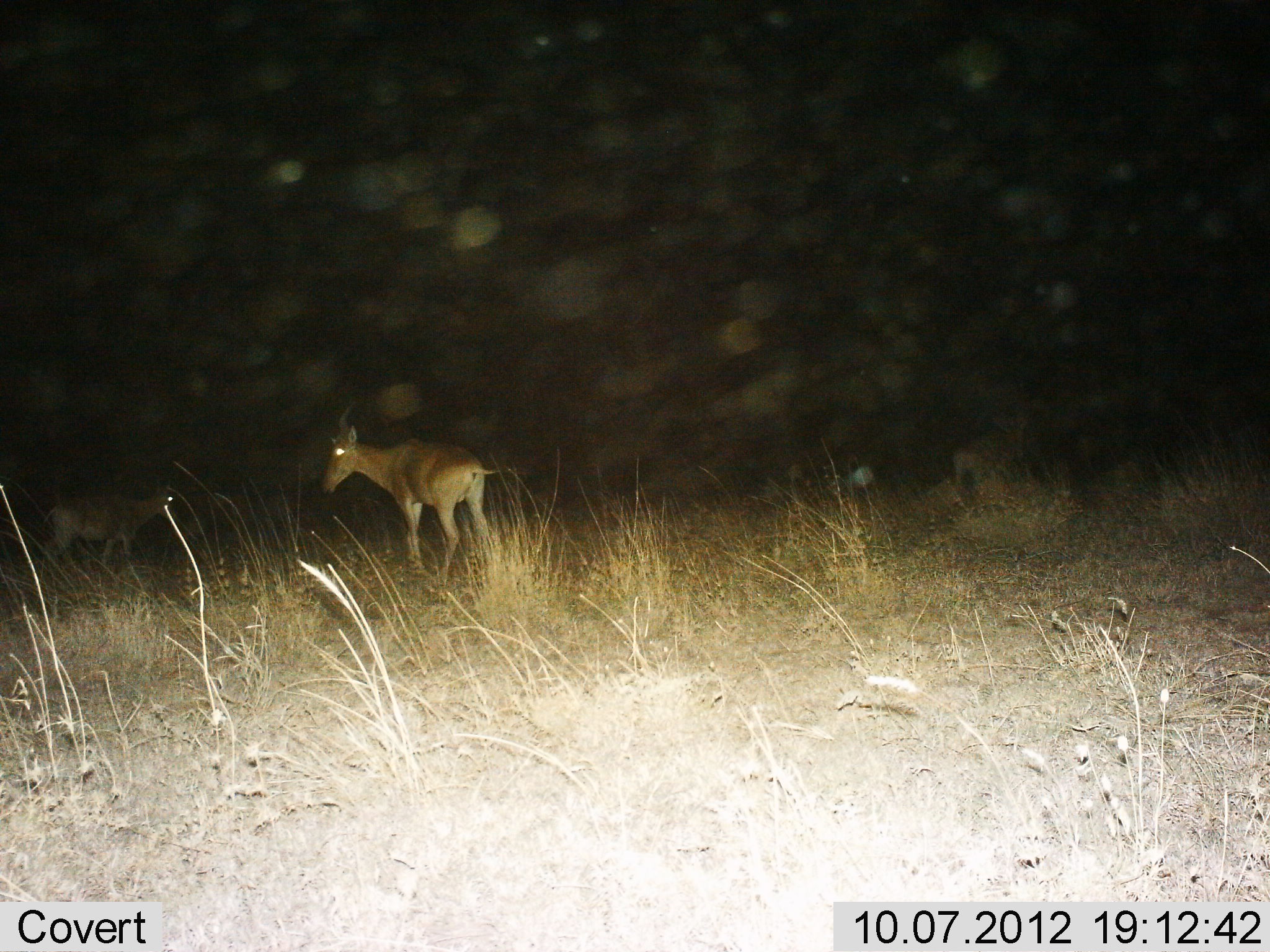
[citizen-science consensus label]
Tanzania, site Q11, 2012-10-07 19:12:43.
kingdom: Animalia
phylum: Chordata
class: Mammalia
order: Artiodactyla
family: Bovidae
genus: Alcelaphus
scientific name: Alcelaphus buselaphus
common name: hartebeest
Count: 2.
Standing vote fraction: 90%.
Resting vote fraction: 0%.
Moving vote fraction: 10%.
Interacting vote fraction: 0%.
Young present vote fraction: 0%.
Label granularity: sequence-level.